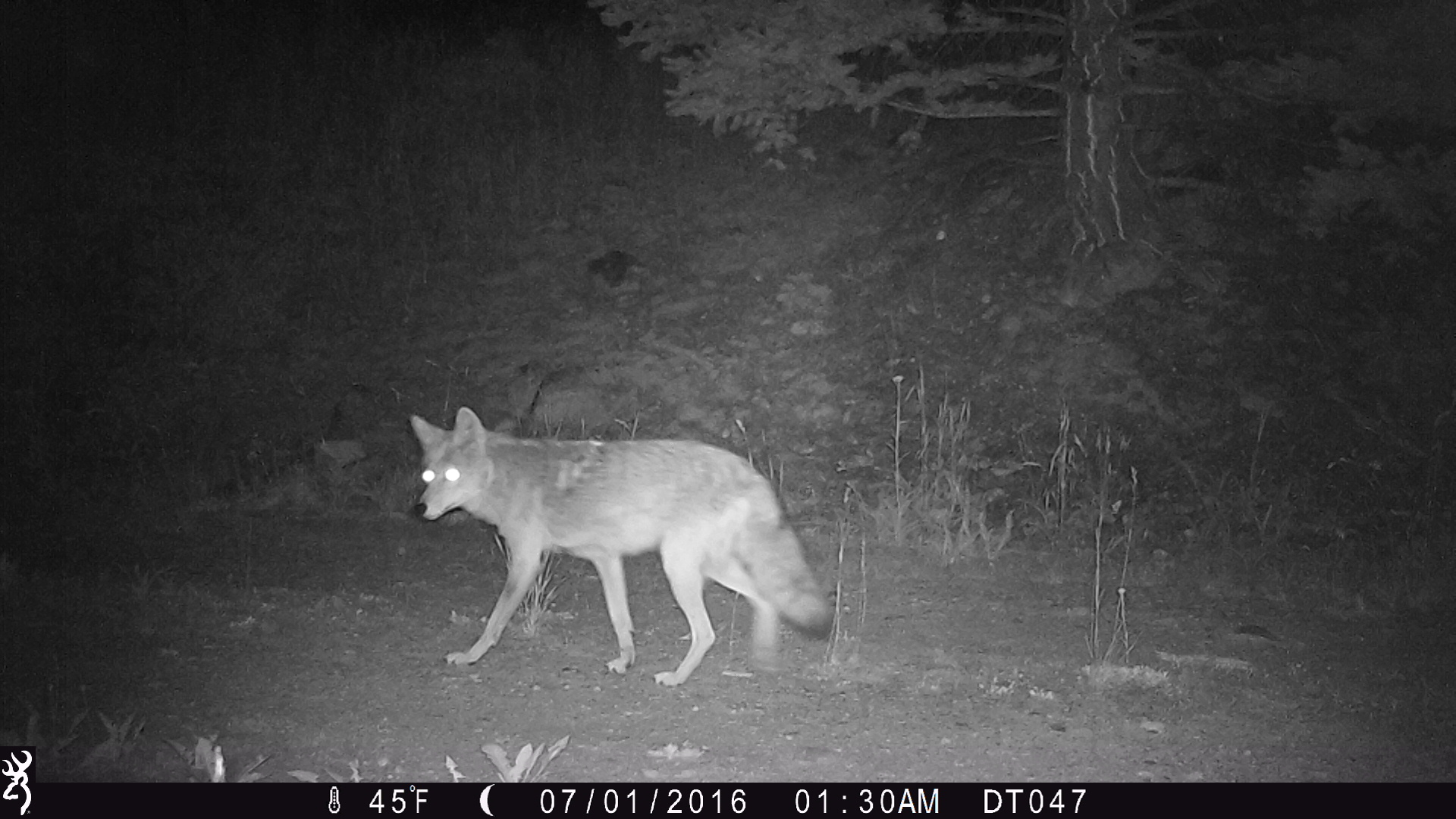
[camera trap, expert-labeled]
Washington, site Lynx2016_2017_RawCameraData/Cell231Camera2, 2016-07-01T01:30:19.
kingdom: Animalia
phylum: Chordata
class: Mammalia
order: Carnivora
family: Canidae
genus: Canis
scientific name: Canis latrans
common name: coyote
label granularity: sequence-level